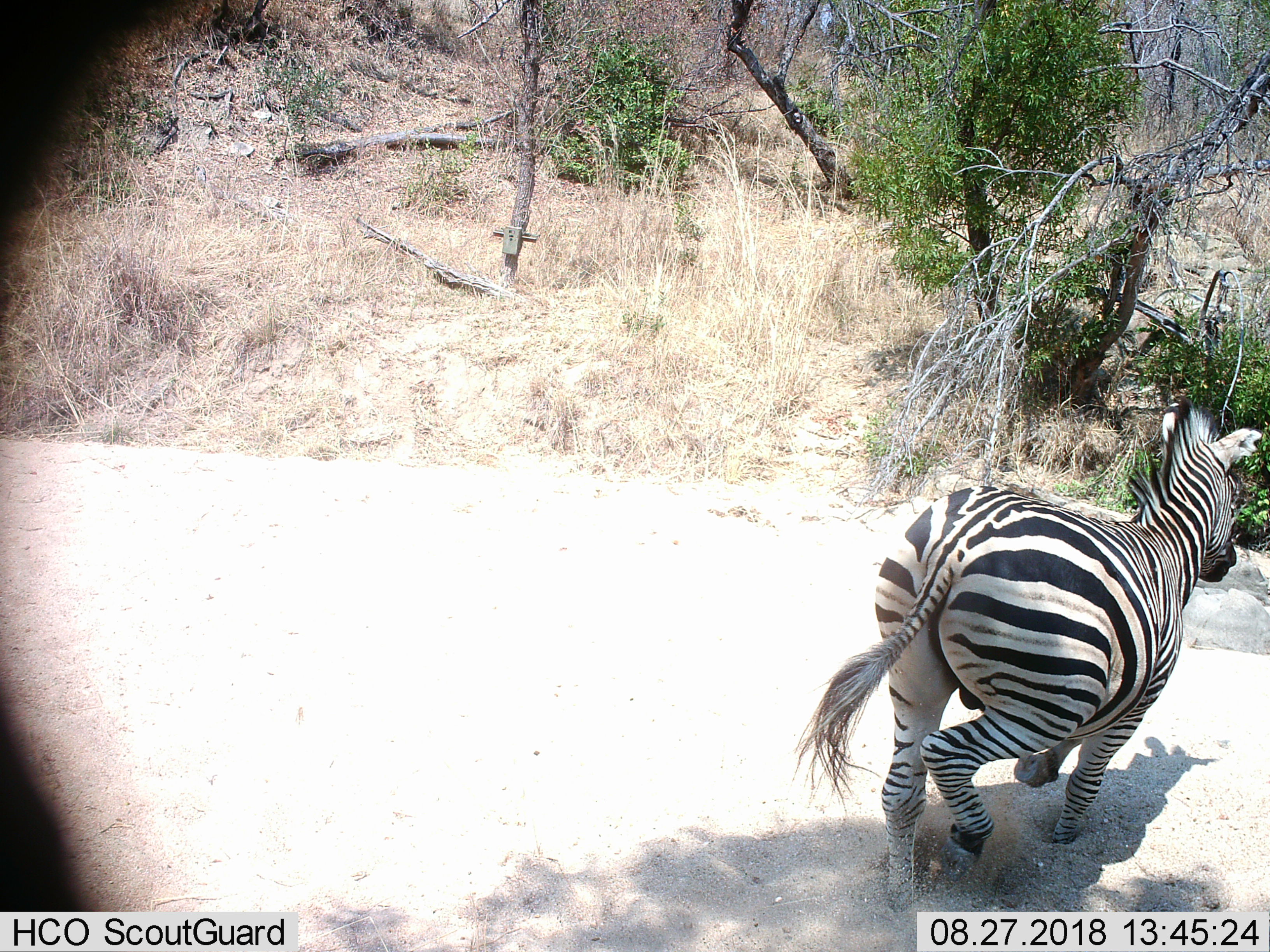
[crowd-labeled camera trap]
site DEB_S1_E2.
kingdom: Animalia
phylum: Chordata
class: Mammalia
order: Perissodactyla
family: Equidae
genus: Equus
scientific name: Equus quagga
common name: plains zebra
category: zebraplains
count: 1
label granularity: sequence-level